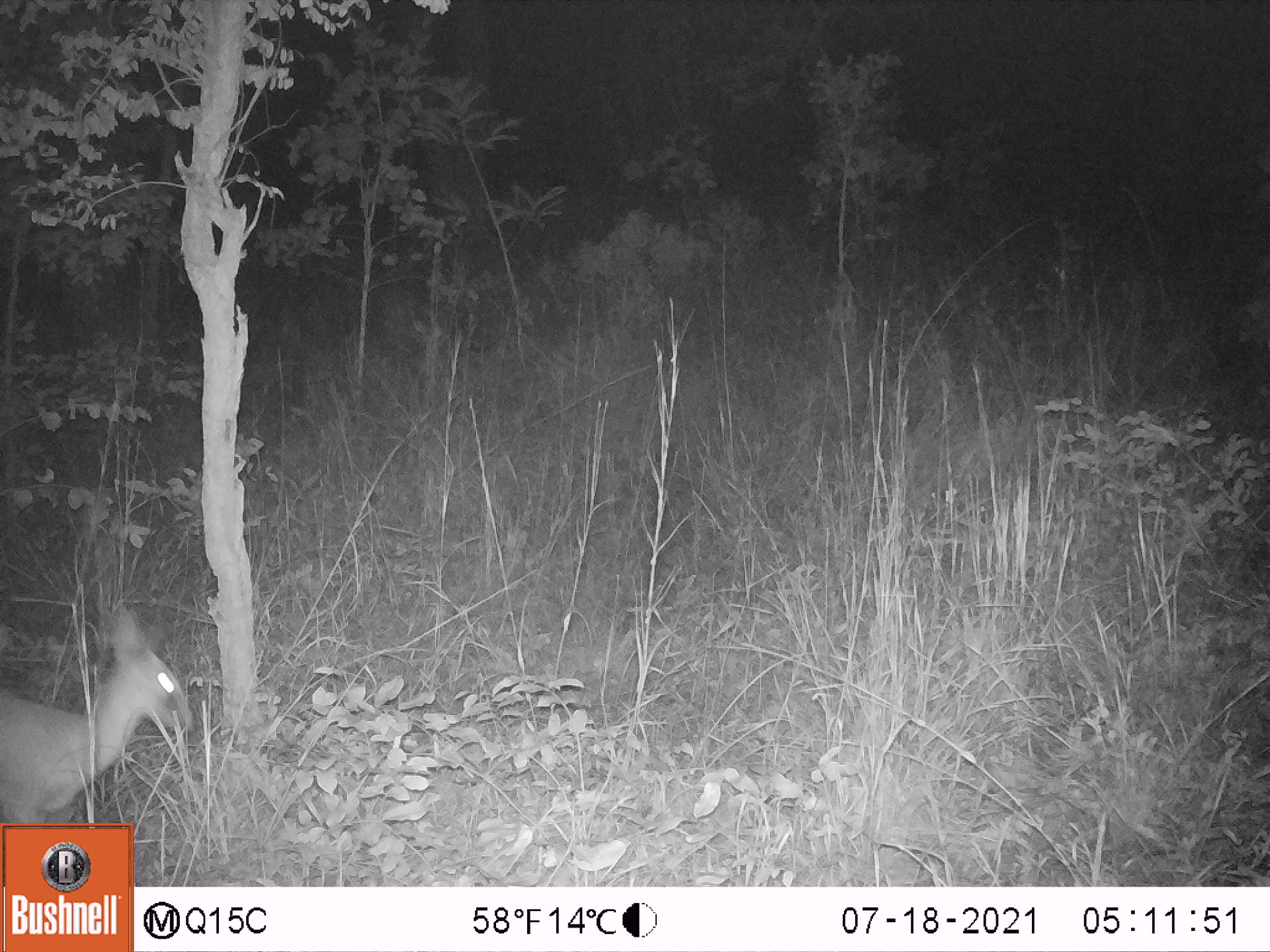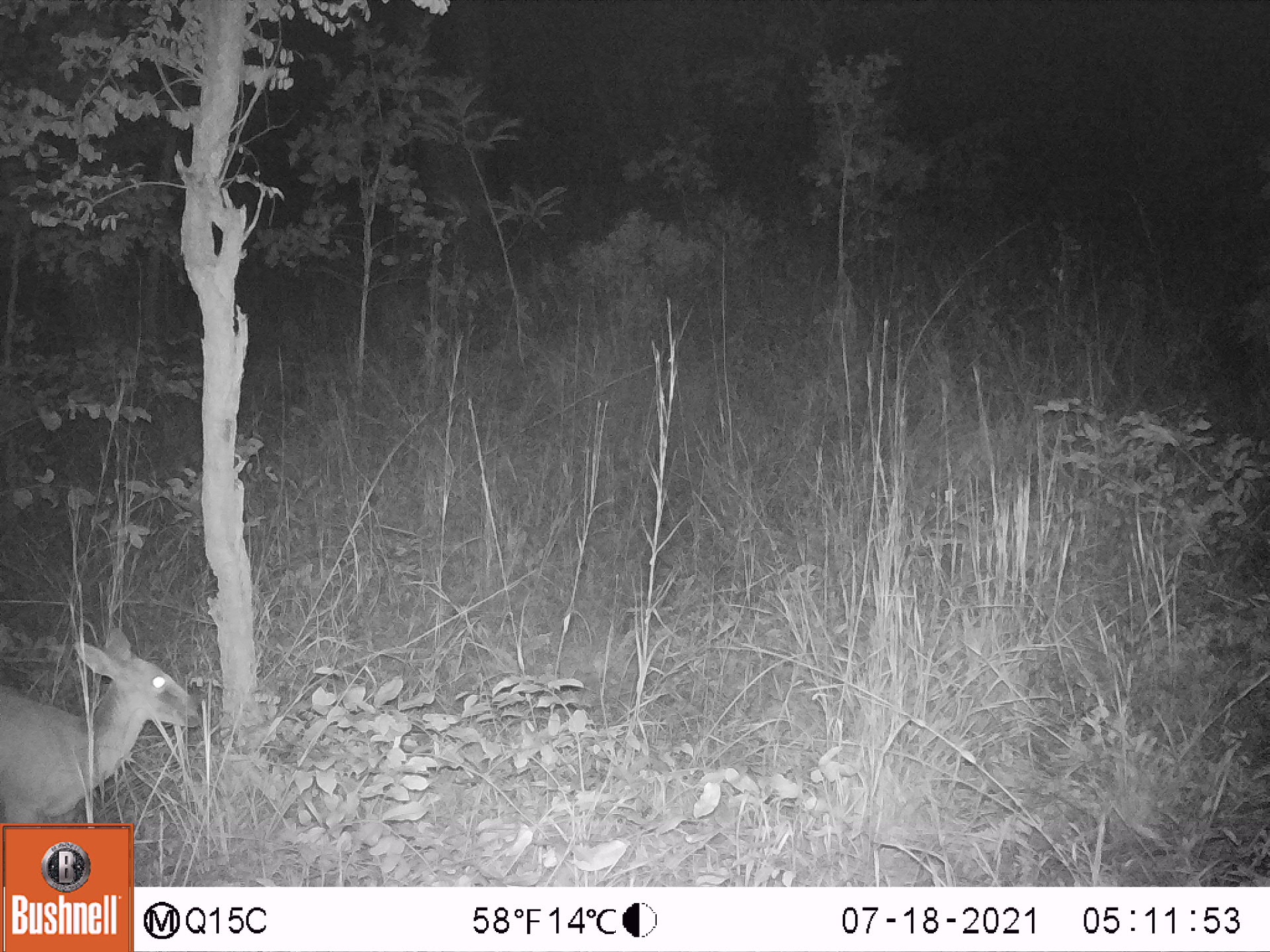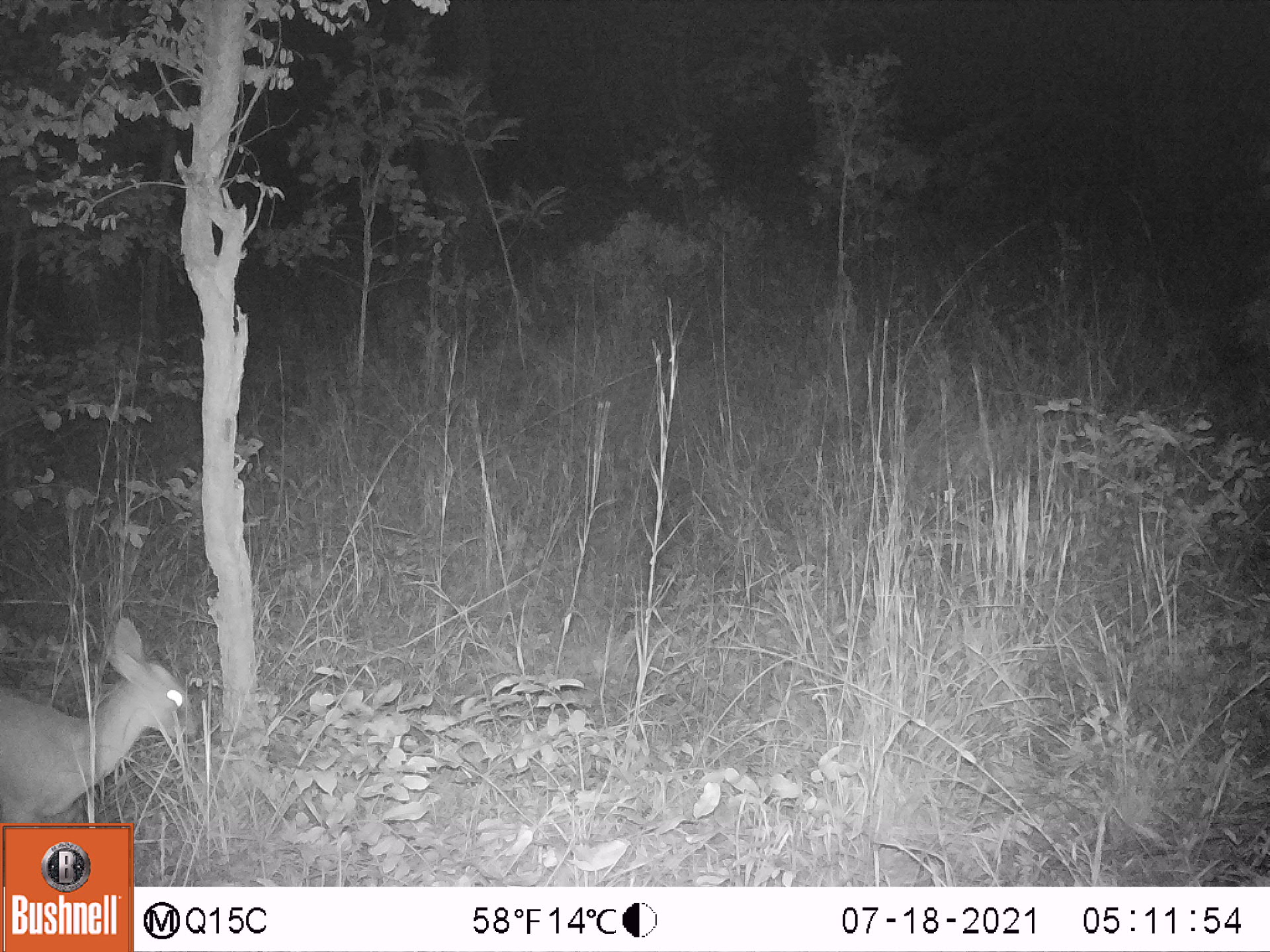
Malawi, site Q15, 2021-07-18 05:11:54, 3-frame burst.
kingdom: Animalia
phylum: Chordata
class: Mammalia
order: Artiodactyla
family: Bovidae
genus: Sylvicapra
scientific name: Sylvicapra grimmia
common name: common duiker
Common duiker (Sylvicapra grimmia), count 1.